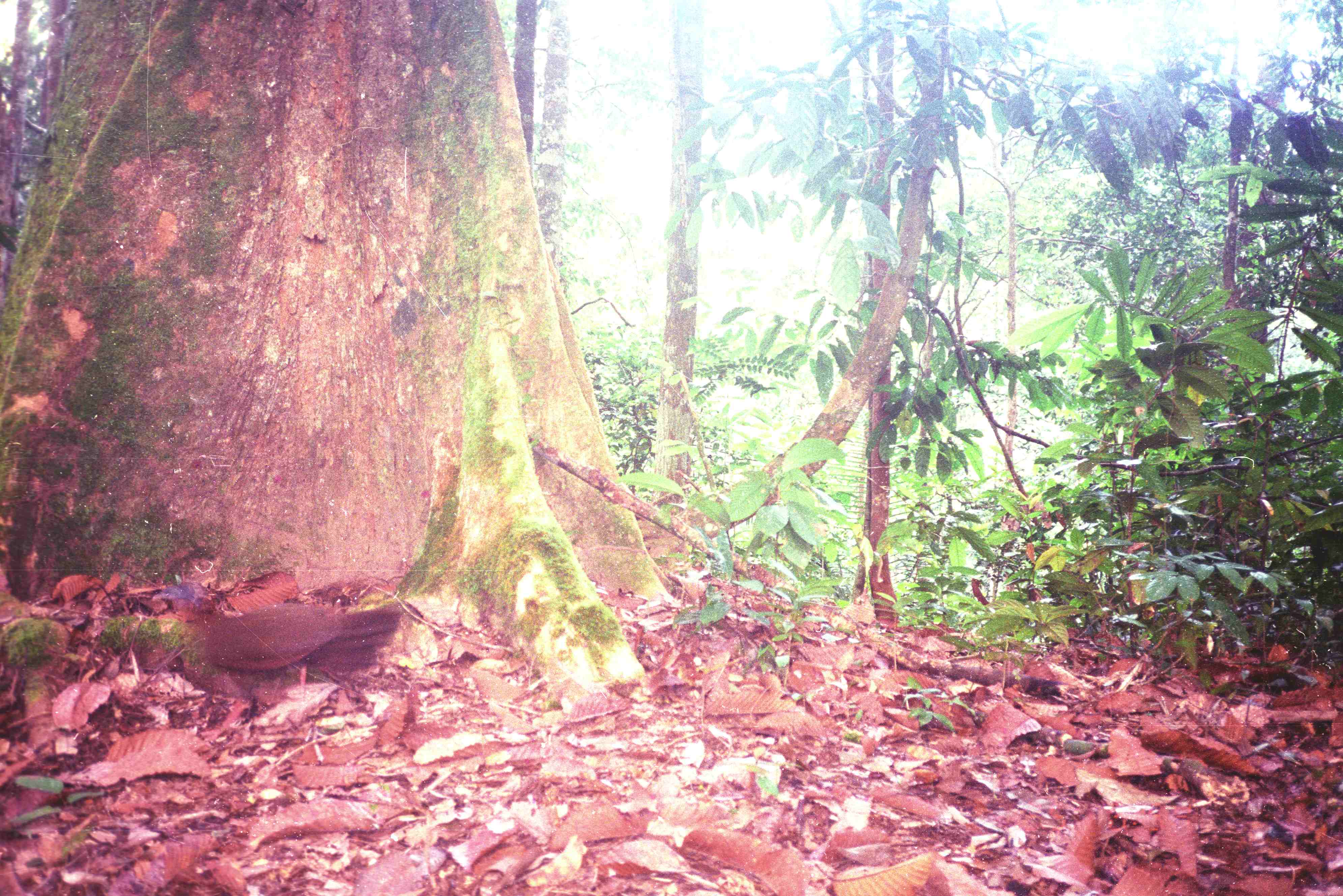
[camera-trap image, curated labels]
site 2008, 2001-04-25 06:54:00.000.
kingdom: Animalia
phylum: Chordata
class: Aves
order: Galliformes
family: Phasianidae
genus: Argusianus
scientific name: Argusianus argus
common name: great argus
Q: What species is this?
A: Argusianus argus (great argus).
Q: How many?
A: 1.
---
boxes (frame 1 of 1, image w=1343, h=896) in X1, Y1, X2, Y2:
argusianus argus: 153, 579, 402, 723